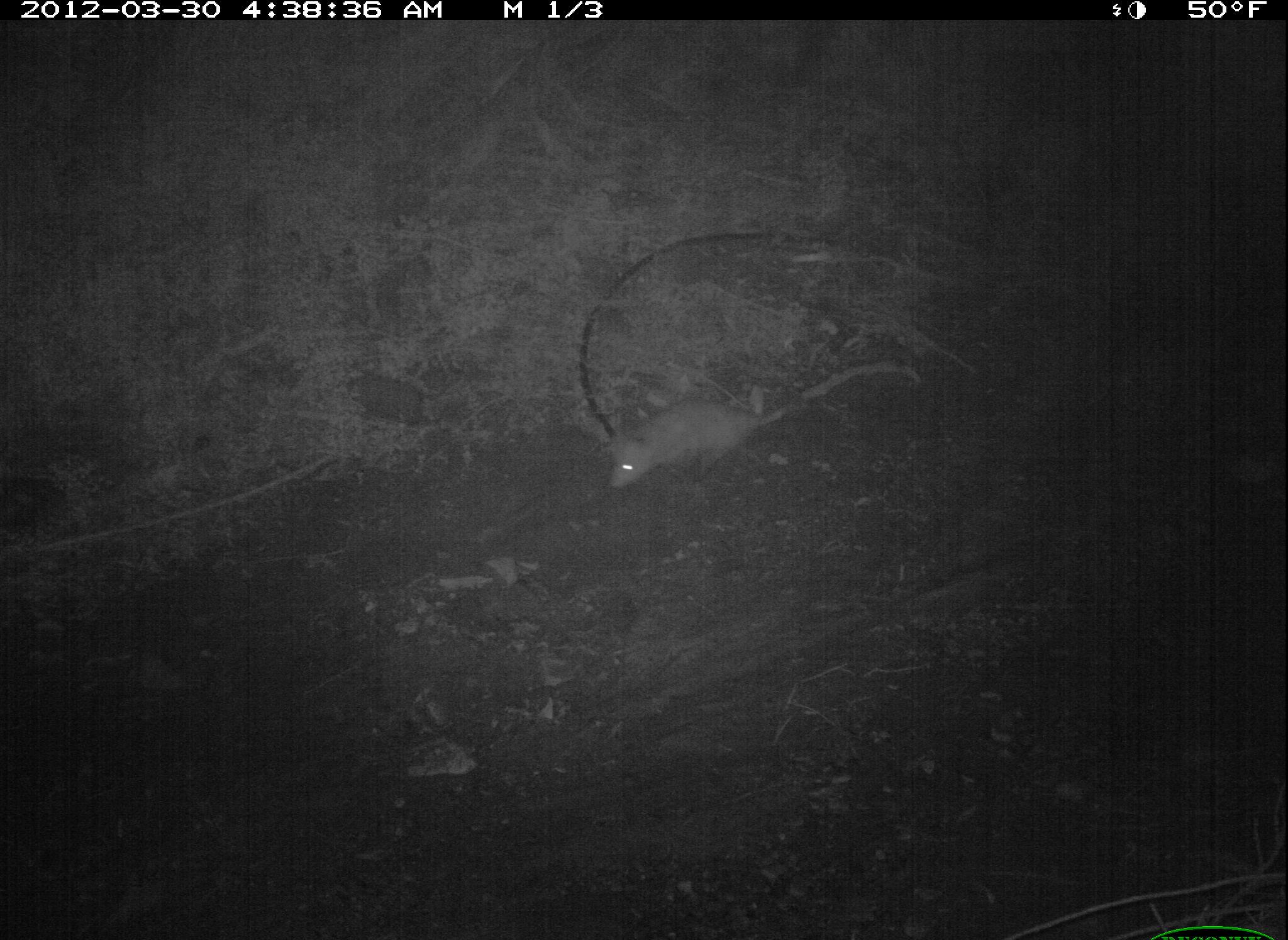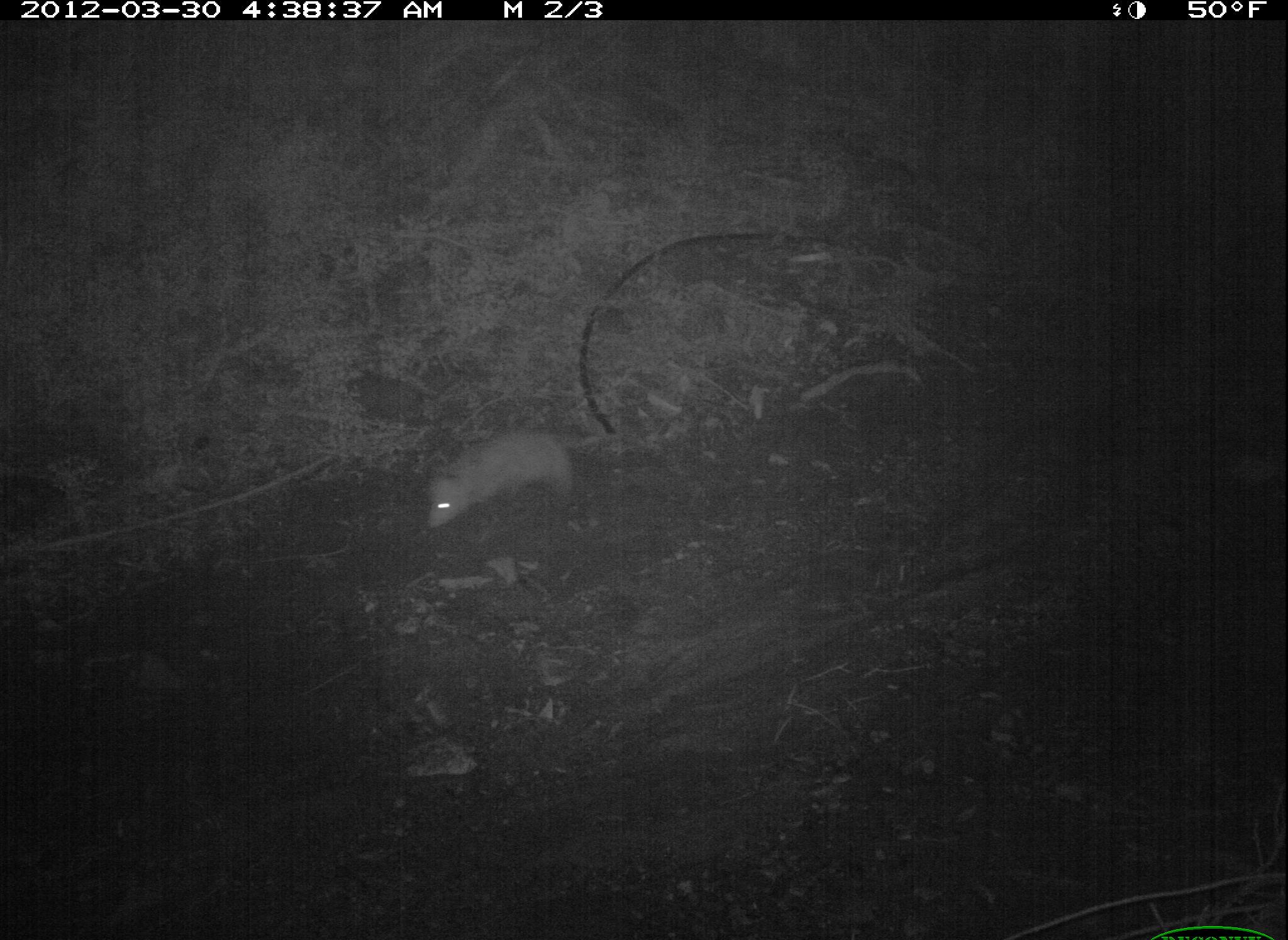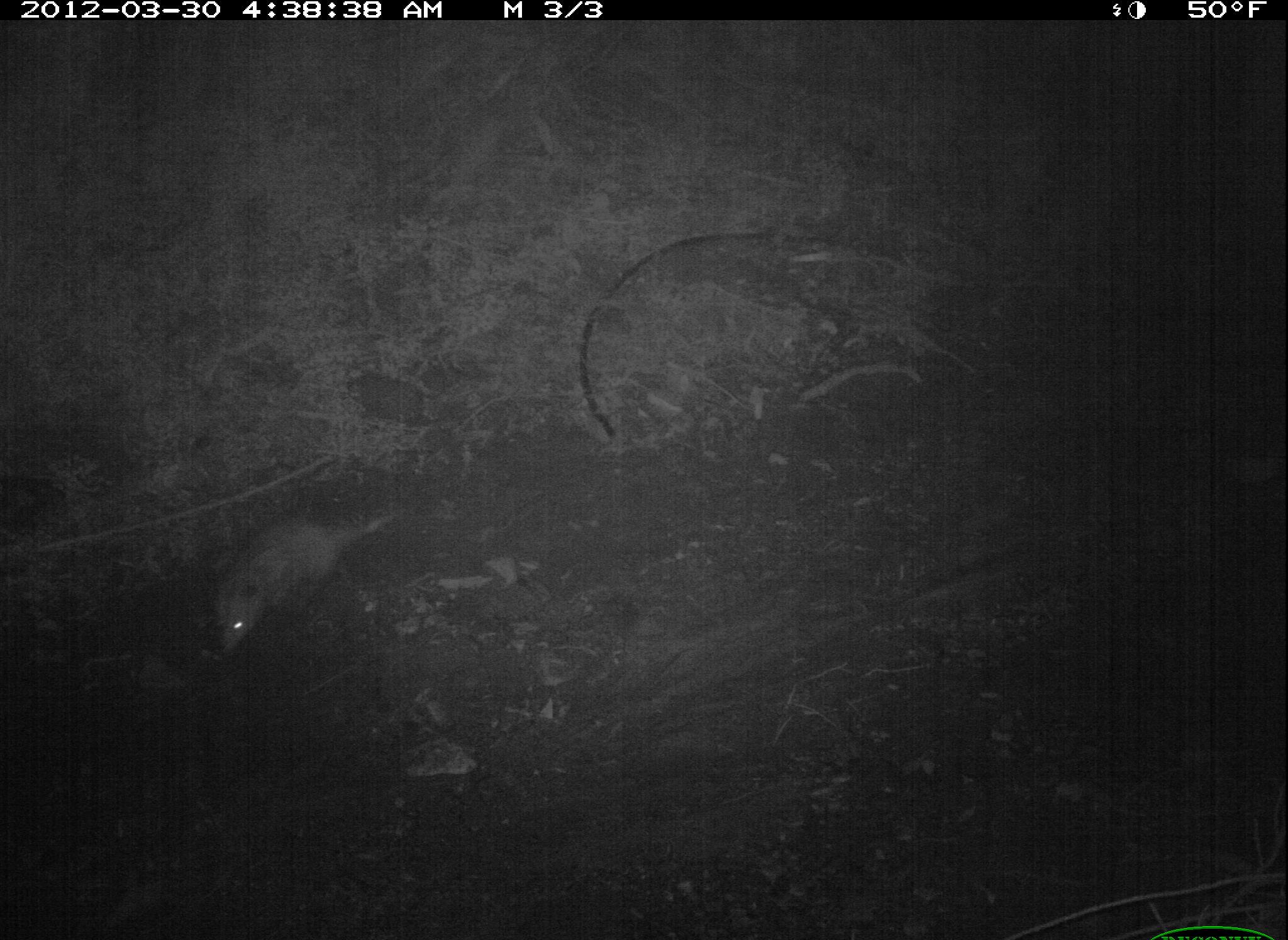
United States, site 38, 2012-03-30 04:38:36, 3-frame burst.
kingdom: Animalia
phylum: Chordata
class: Mammalia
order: Didelphimorphia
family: Didelphidae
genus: Didelphis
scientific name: Didelphis virginiana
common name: virginia opossum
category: opossum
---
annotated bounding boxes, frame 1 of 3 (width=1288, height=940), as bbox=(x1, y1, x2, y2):
opossum: bbox=(578, 388, 795, 498)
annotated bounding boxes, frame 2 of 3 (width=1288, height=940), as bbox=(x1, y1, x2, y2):
opossum: bbox=(422, 414, 621, 552)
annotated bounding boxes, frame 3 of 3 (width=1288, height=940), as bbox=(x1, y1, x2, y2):
opossum: bbox=(209, 498, 409, 657)